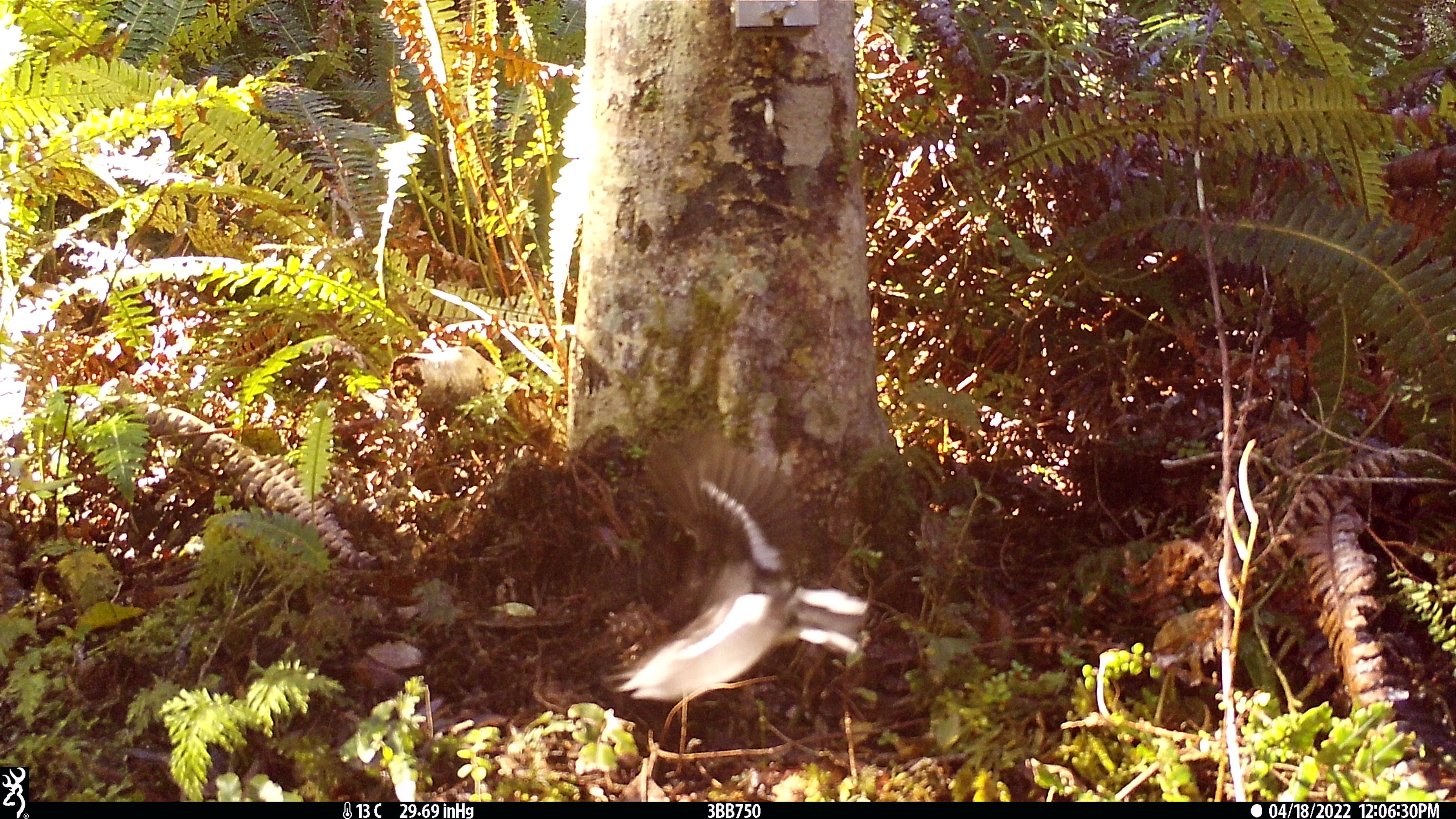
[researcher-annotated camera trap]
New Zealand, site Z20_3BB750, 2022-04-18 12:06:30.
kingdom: Animalia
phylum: Chordata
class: Aves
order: Passeriformes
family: Petroicidae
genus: Petroica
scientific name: Petroica macrocephala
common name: tomtit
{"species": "tomtit (Petroica macrocephala)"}